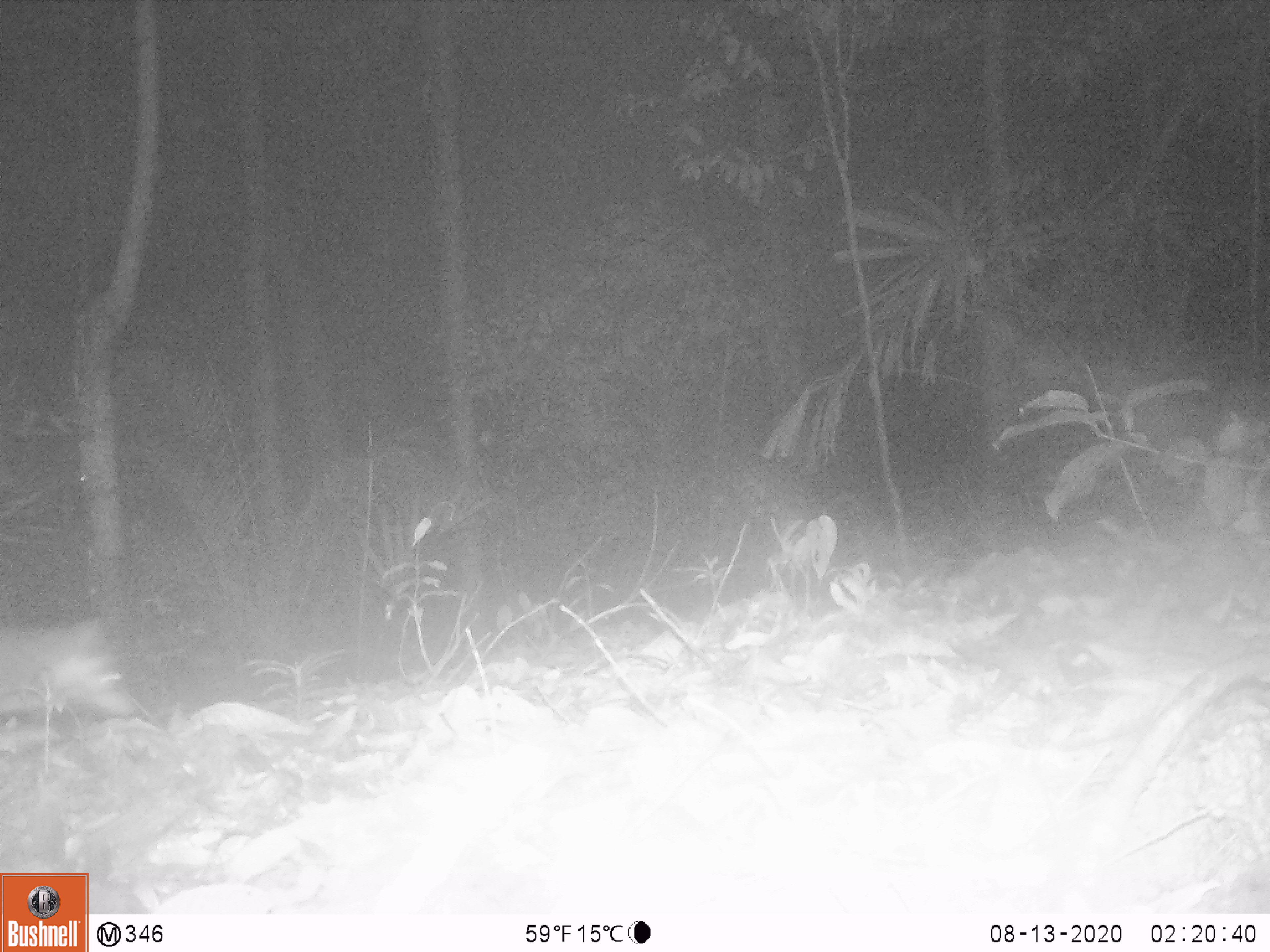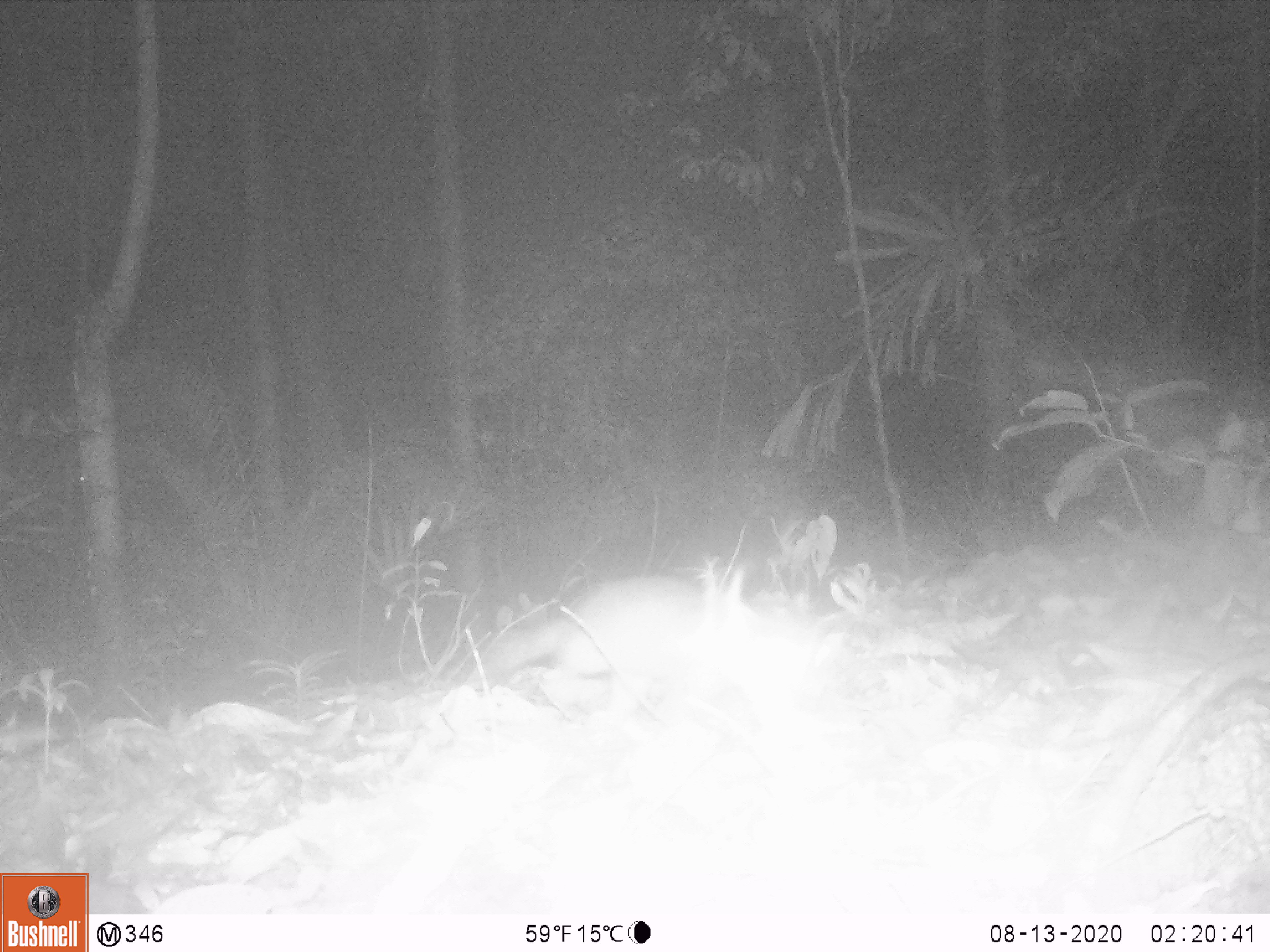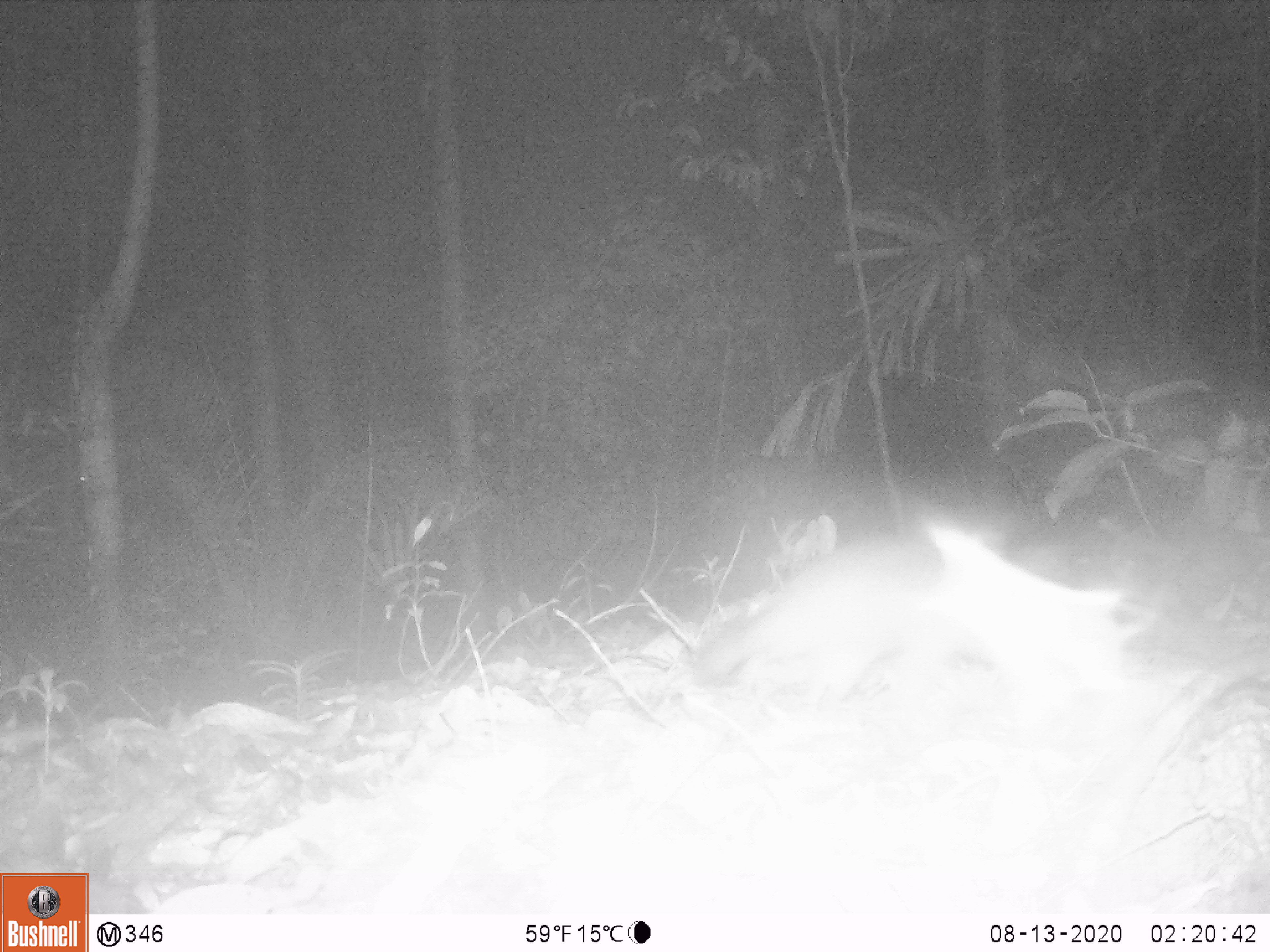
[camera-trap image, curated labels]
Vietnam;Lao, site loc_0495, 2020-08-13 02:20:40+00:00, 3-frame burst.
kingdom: Animalia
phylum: Chordata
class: Mammalia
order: Carnivora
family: Mustelidae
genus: Melogale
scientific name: Melogale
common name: ferret badger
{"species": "ferret badger (Melogale)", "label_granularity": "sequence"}